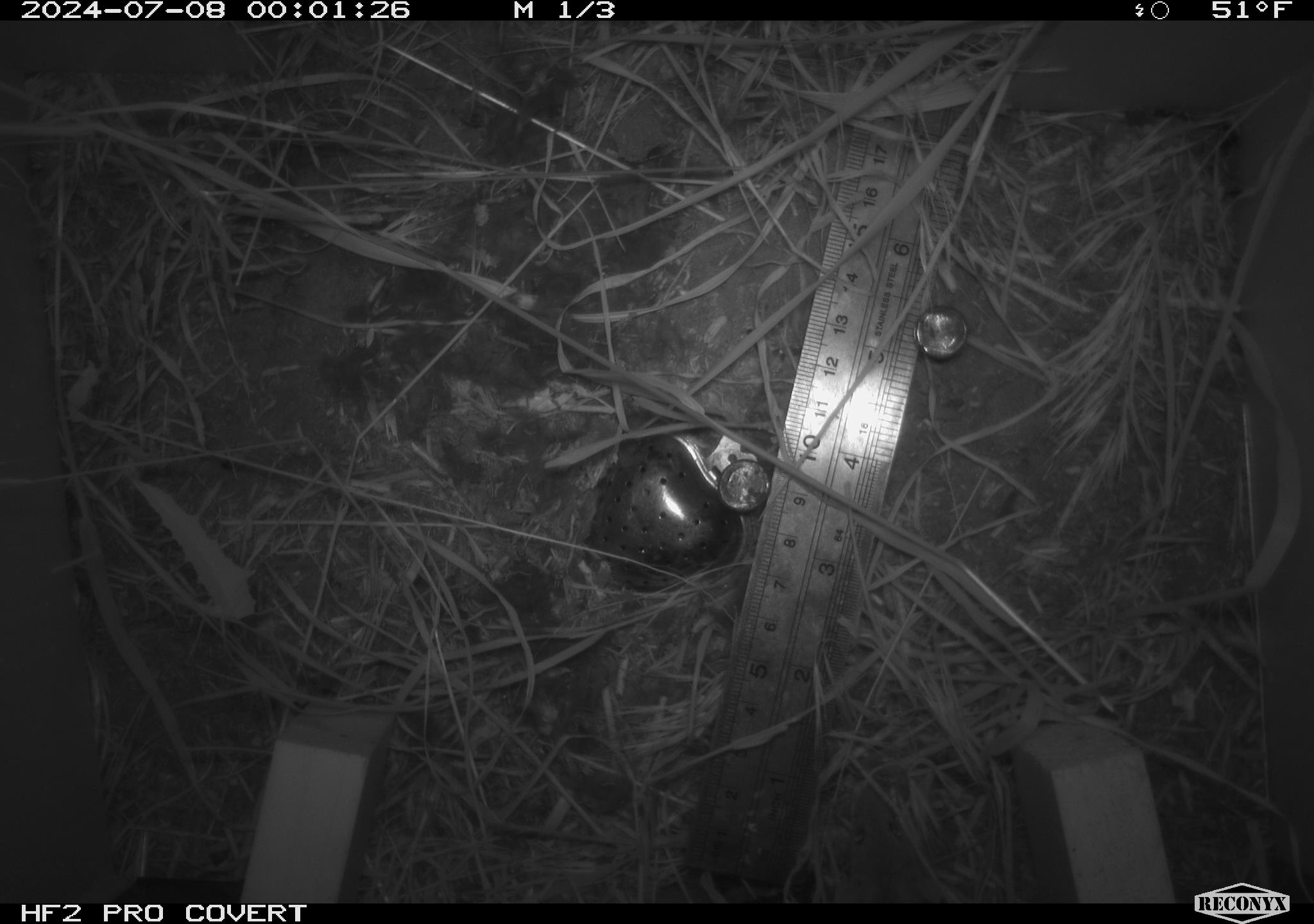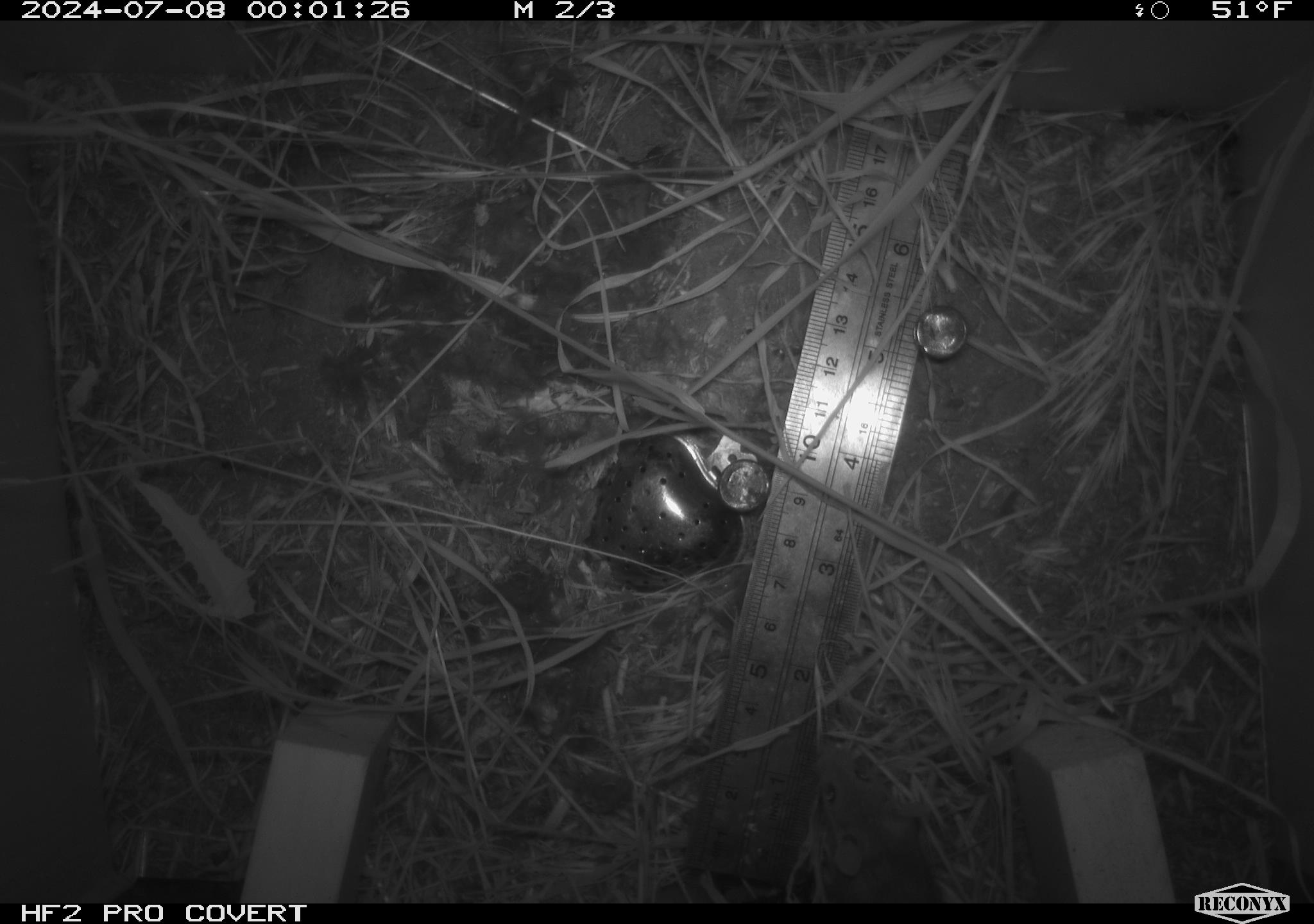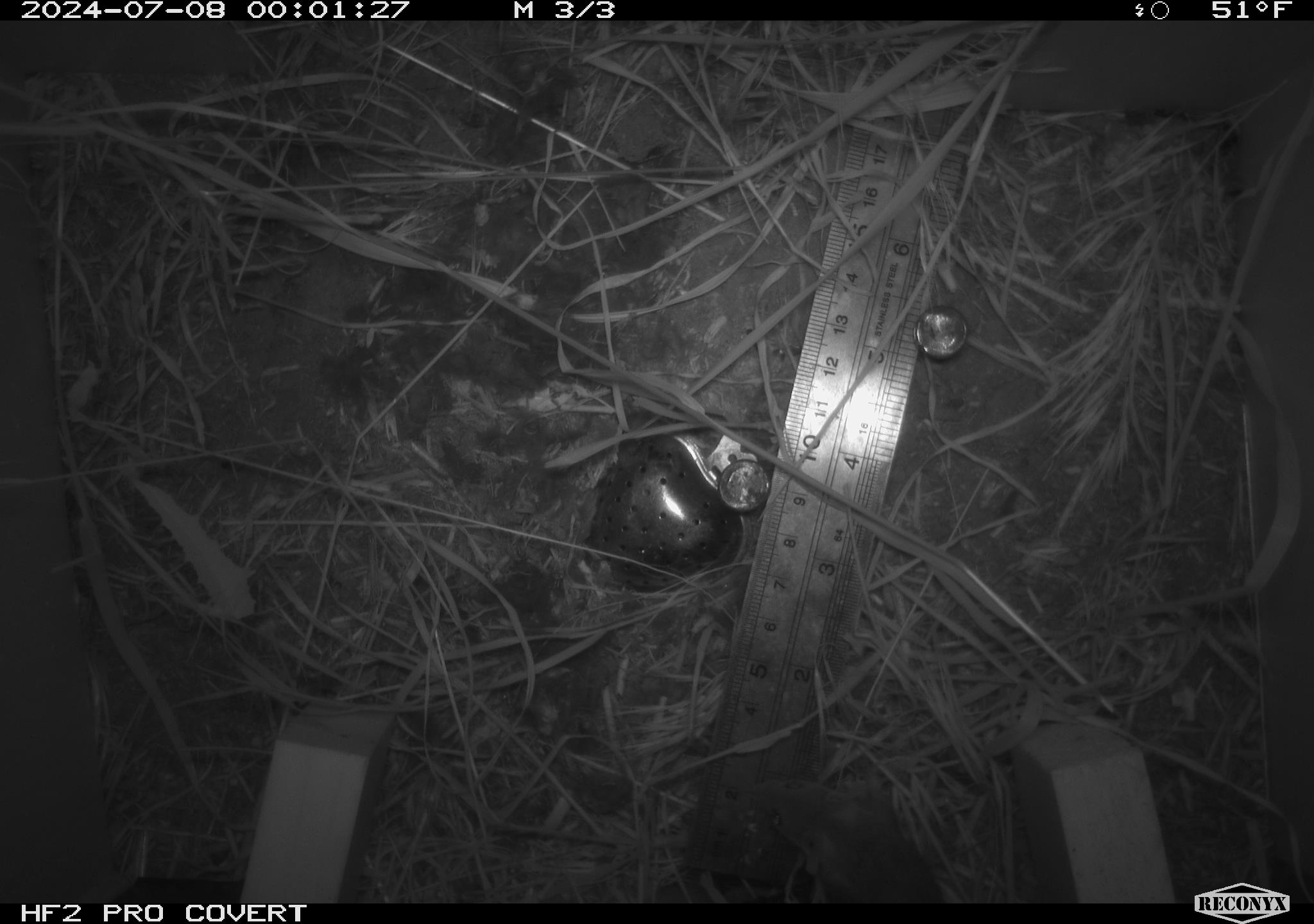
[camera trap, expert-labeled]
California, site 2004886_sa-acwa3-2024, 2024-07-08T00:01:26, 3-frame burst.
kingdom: Animalia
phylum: Chordata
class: Mammalia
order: Rodentia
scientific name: Rodentia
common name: mouse species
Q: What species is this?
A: Mouse species (Rodentia).